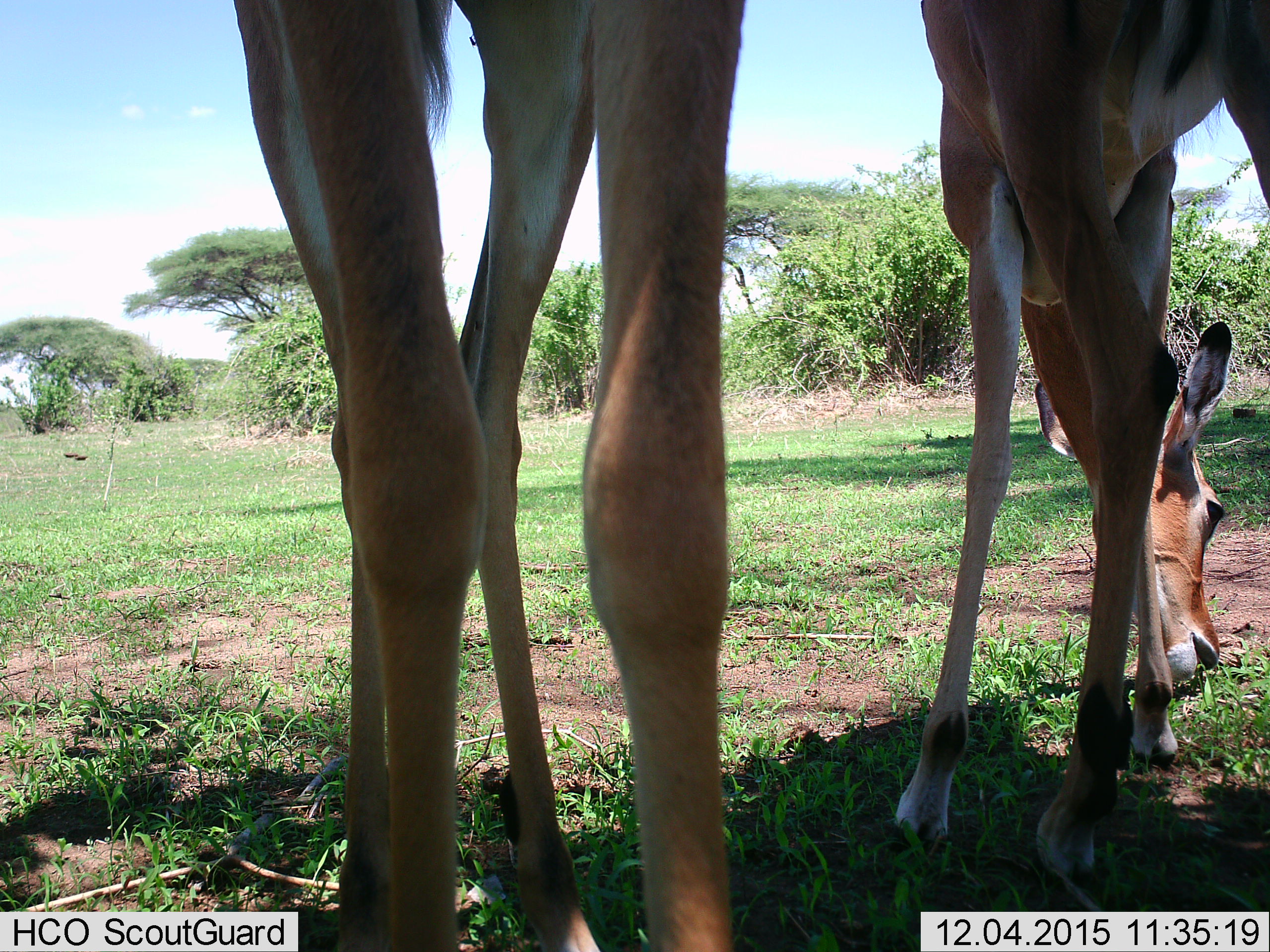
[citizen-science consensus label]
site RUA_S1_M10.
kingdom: Animalia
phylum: Chordata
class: Mammalia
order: Artiodactyla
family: Bovidae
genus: Aepyceros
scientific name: Aepyceros melampus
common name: impala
Impala (Aepyceros melampus), count 2. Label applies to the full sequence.